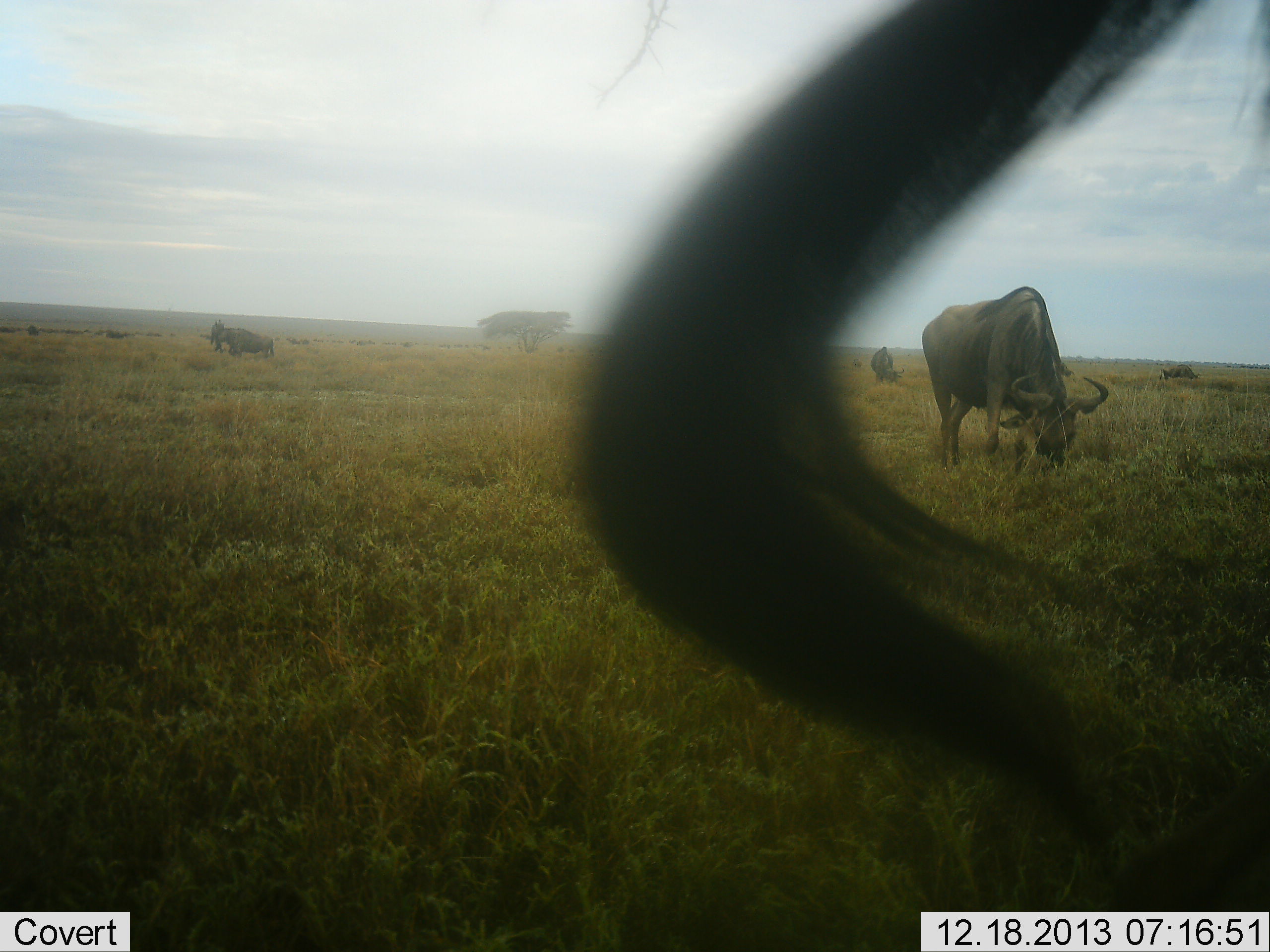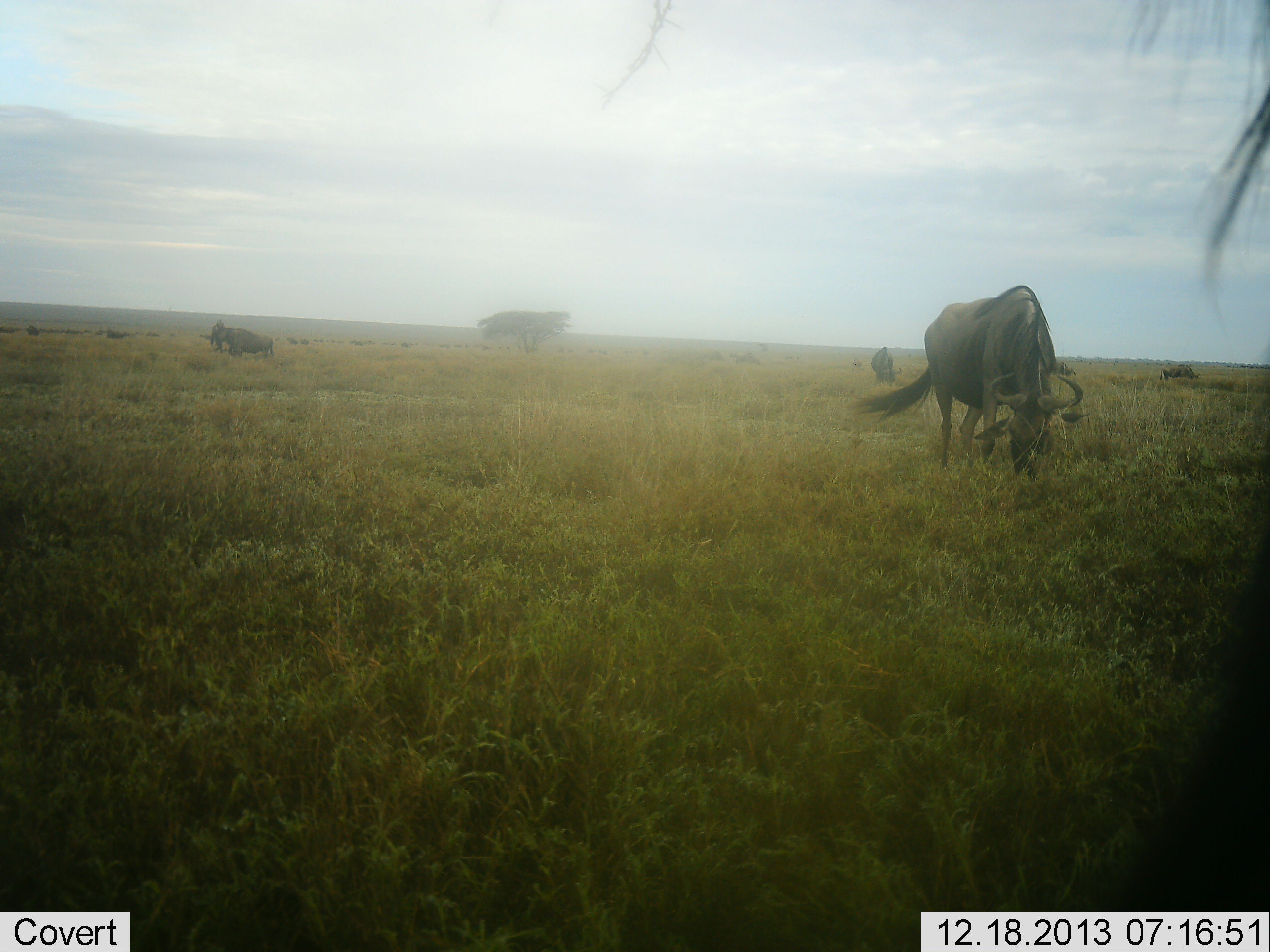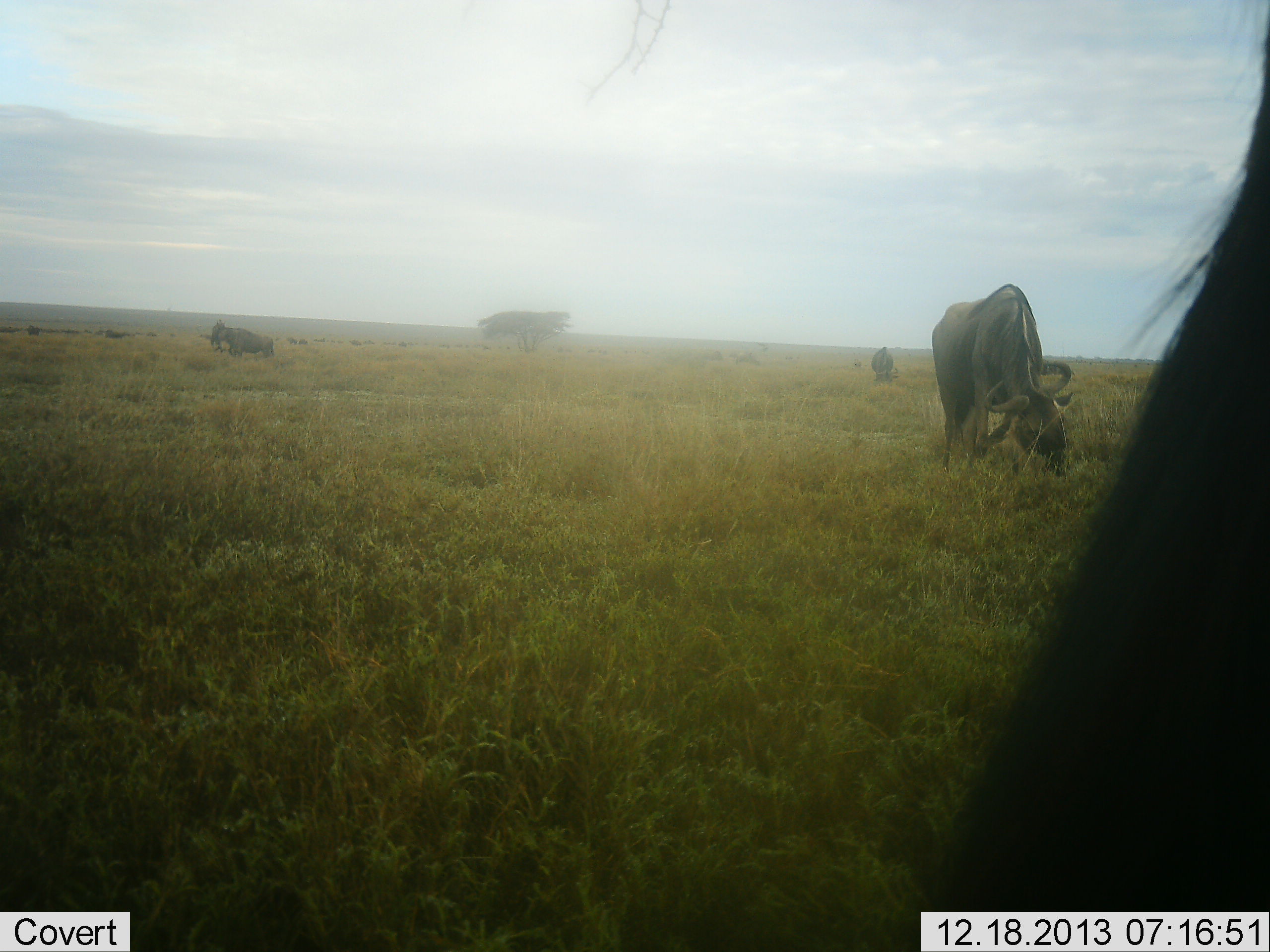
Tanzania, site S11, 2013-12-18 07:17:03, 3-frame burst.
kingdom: Animalia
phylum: Chordata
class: Mammalia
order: Artiodactyla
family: Bovidae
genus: Connochaetes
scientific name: Connochaetes taurinus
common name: blue wildebeest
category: wildebeest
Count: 5.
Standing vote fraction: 50%.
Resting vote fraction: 0%.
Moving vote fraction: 20%.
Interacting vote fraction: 0%.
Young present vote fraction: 0%.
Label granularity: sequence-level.